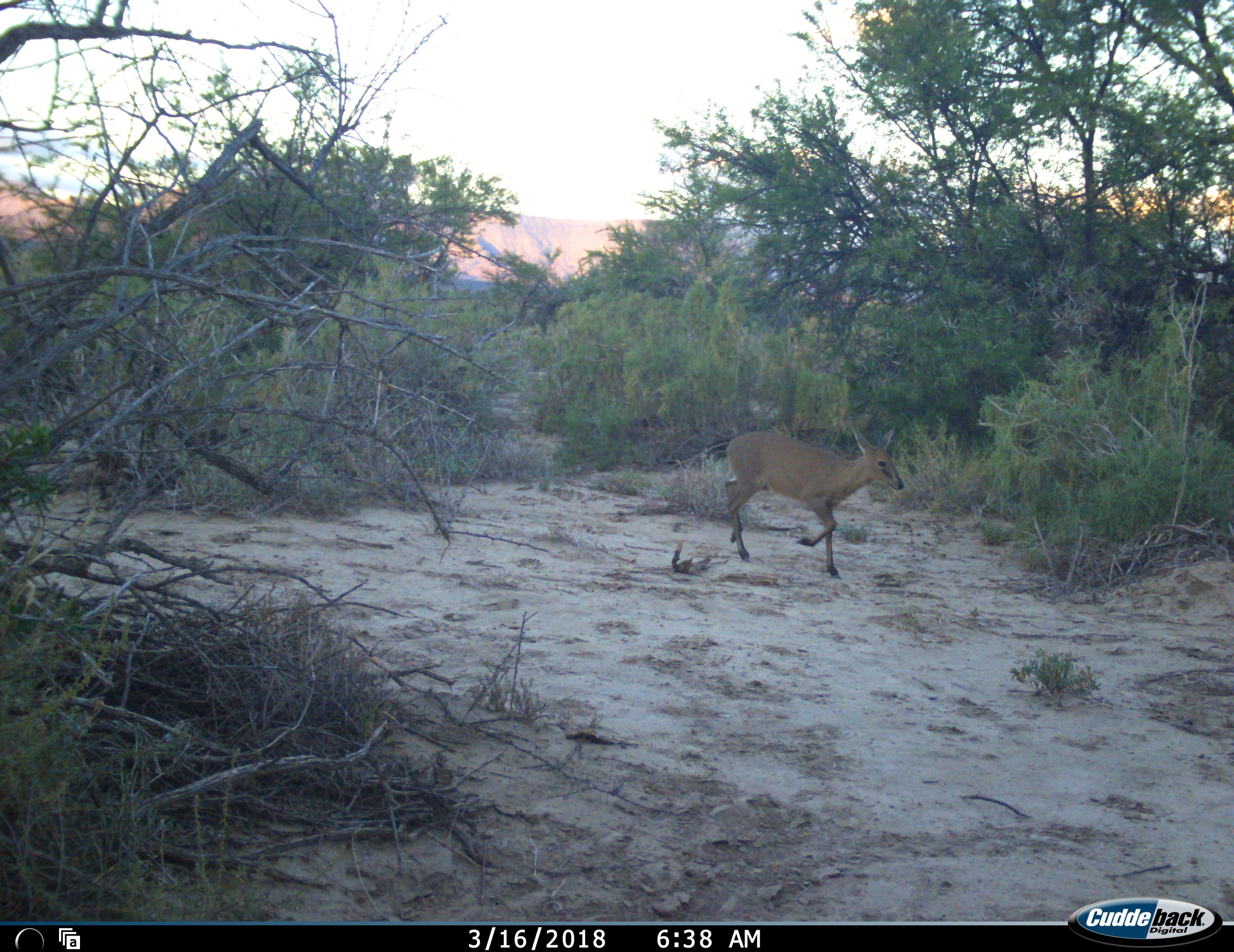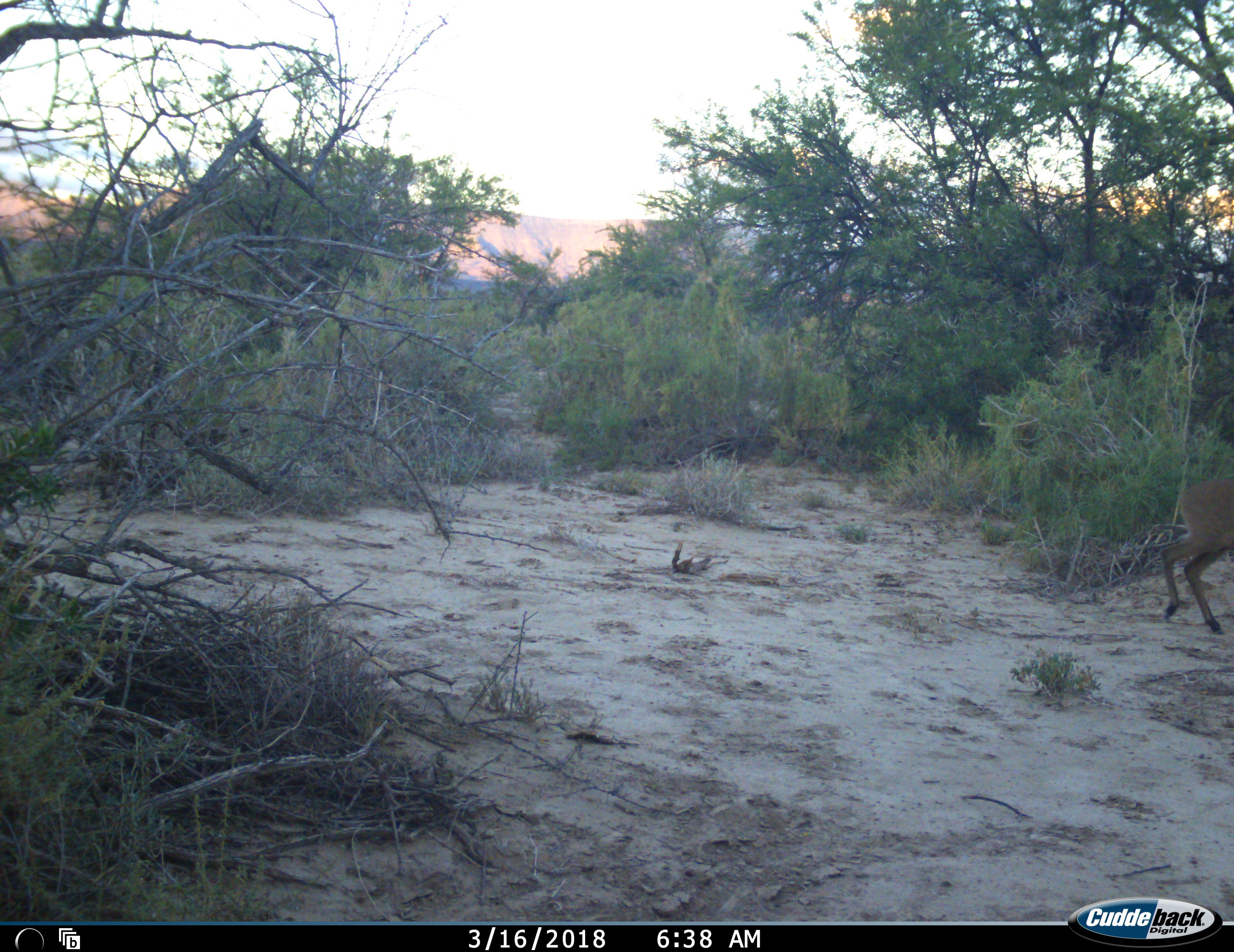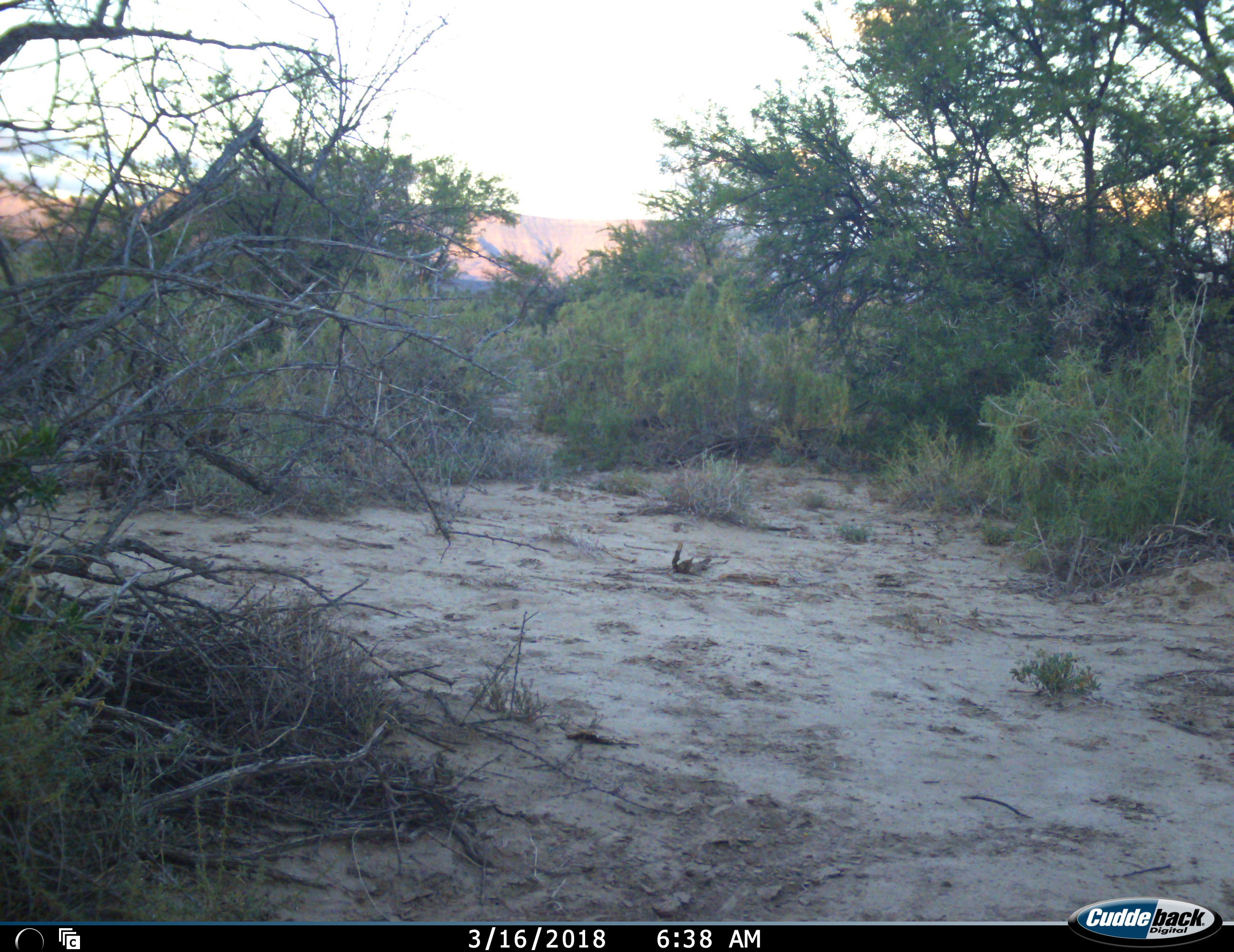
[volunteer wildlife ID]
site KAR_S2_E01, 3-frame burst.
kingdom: Animalia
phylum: Chordata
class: Mammalia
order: Artiodactyla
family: Bovidae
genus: Sylvicapra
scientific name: Sylvicapra grimmia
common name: common duiker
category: duikercommongrey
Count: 1.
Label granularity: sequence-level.